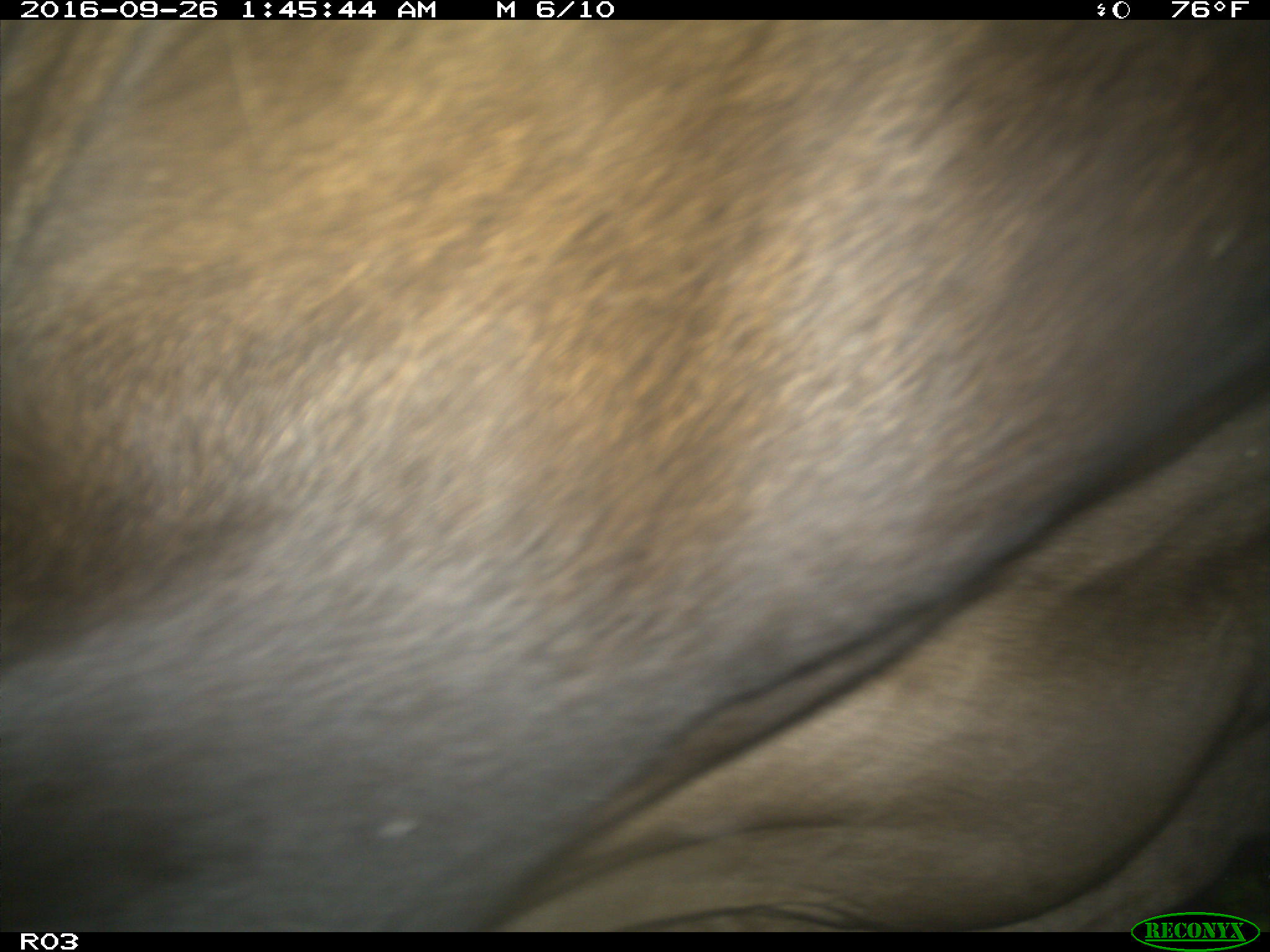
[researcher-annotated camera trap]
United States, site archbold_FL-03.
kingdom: Animalia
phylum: Chordata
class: Mammalia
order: Artiodactyla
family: Bovidae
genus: Bos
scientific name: Bos taurus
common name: domestic cow